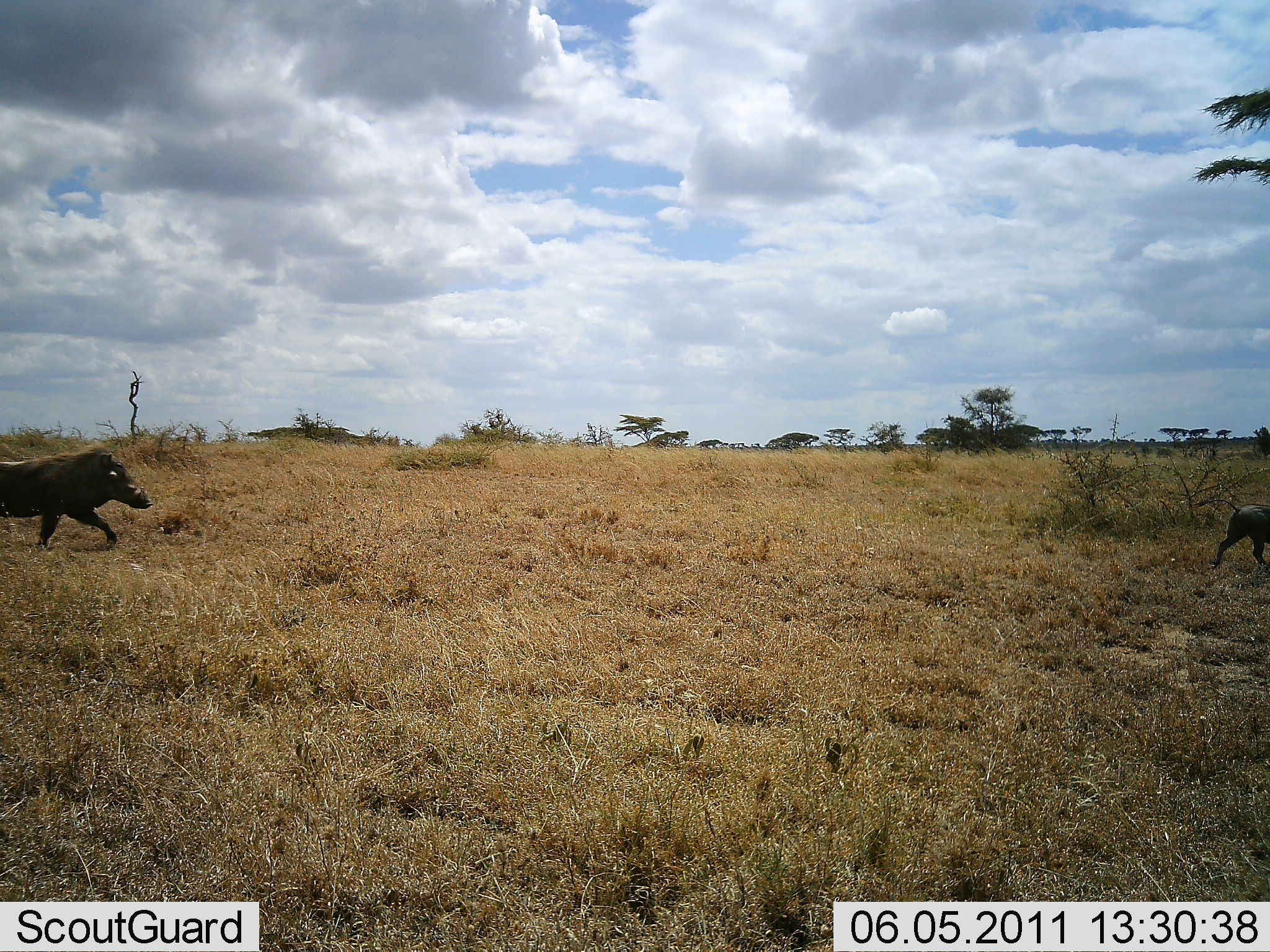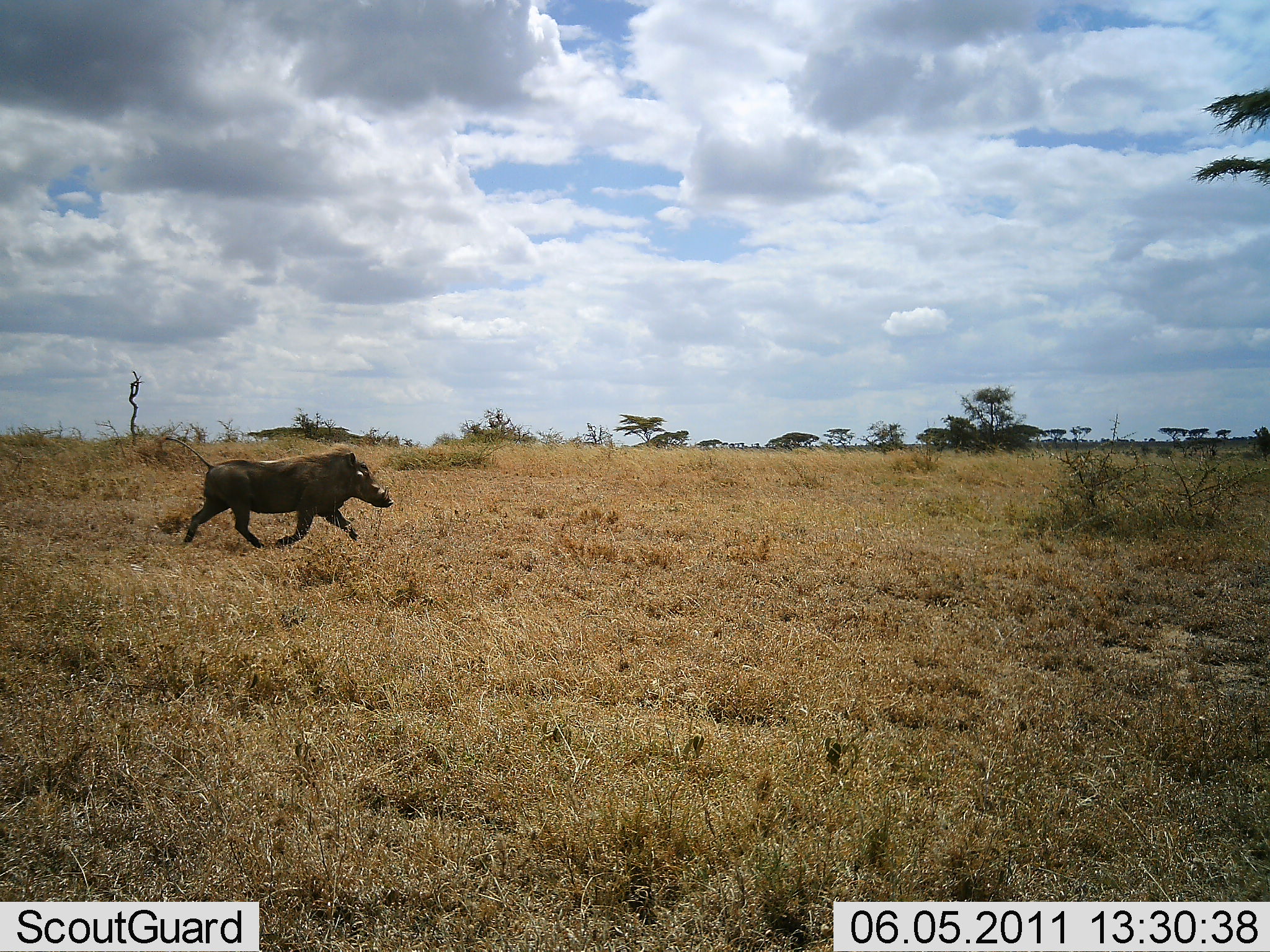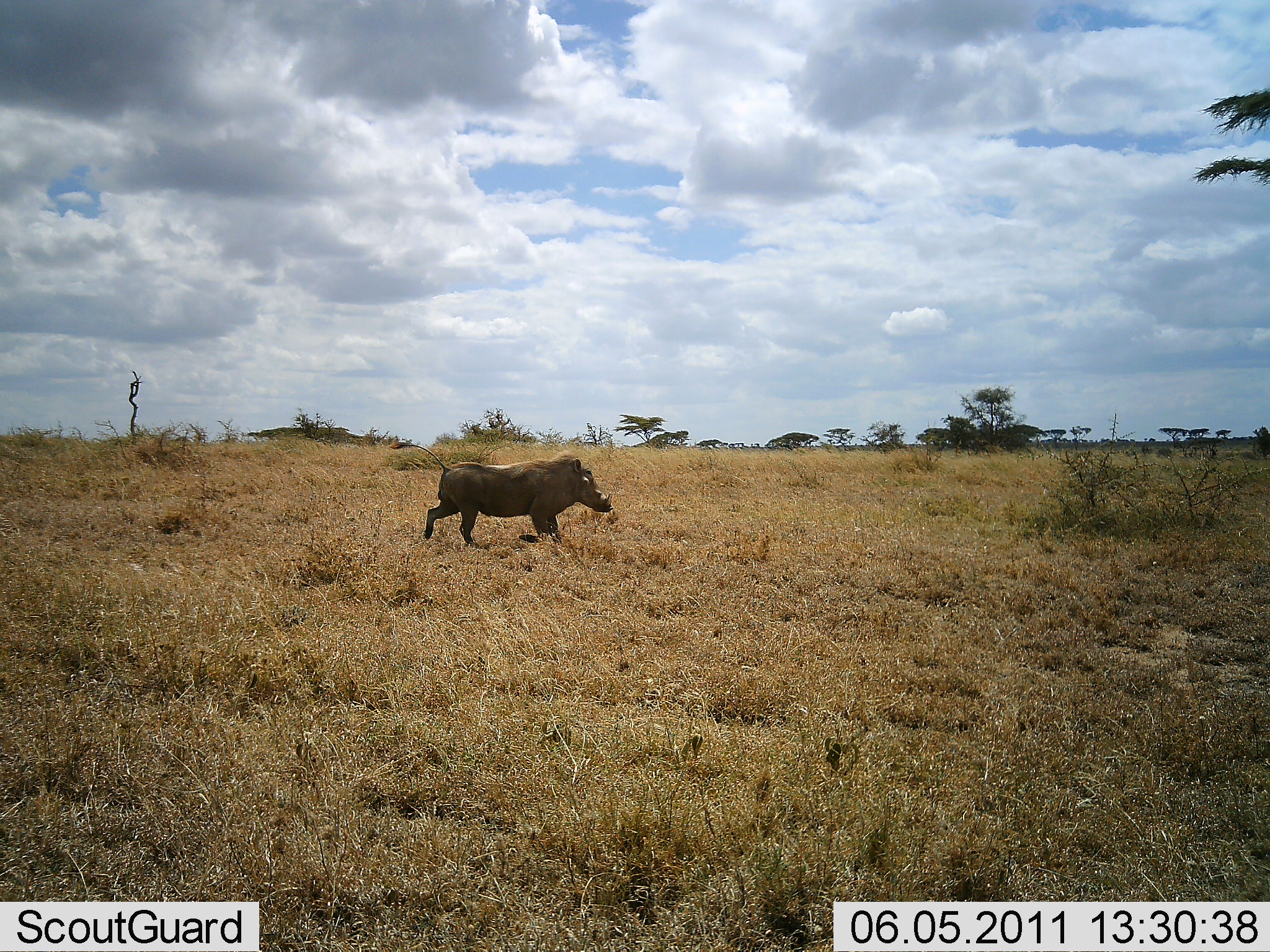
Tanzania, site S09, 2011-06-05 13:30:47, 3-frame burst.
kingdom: Animalia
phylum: Chordata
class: Mammalia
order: Artiodactyla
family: Suidae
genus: Phacochoerus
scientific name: Phacochoerus africanus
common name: warthog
Warthog (Phacochoerus africanus), count 2. Behavior (volunteer vote fractions): standing 0%, resting 0%, moving 100%, interacting 0%. Young present (vote fraction): 18%. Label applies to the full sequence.